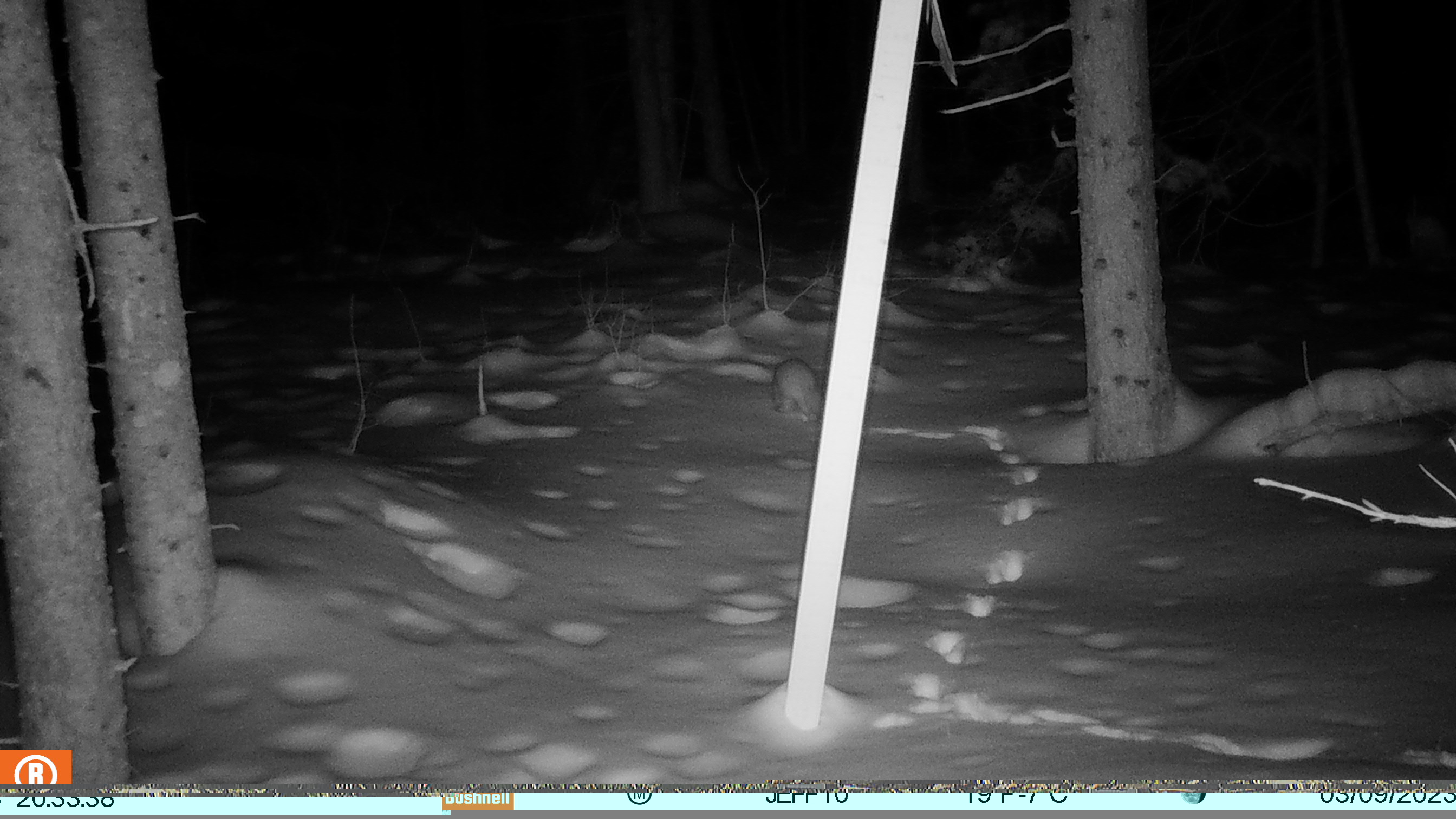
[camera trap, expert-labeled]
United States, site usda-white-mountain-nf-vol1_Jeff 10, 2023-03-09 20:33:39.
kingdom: Animalia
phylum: Chordata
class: Mammalia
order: Carnivora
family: Mustelidae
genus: Pekania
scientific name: Pekania pennanti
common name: fisher